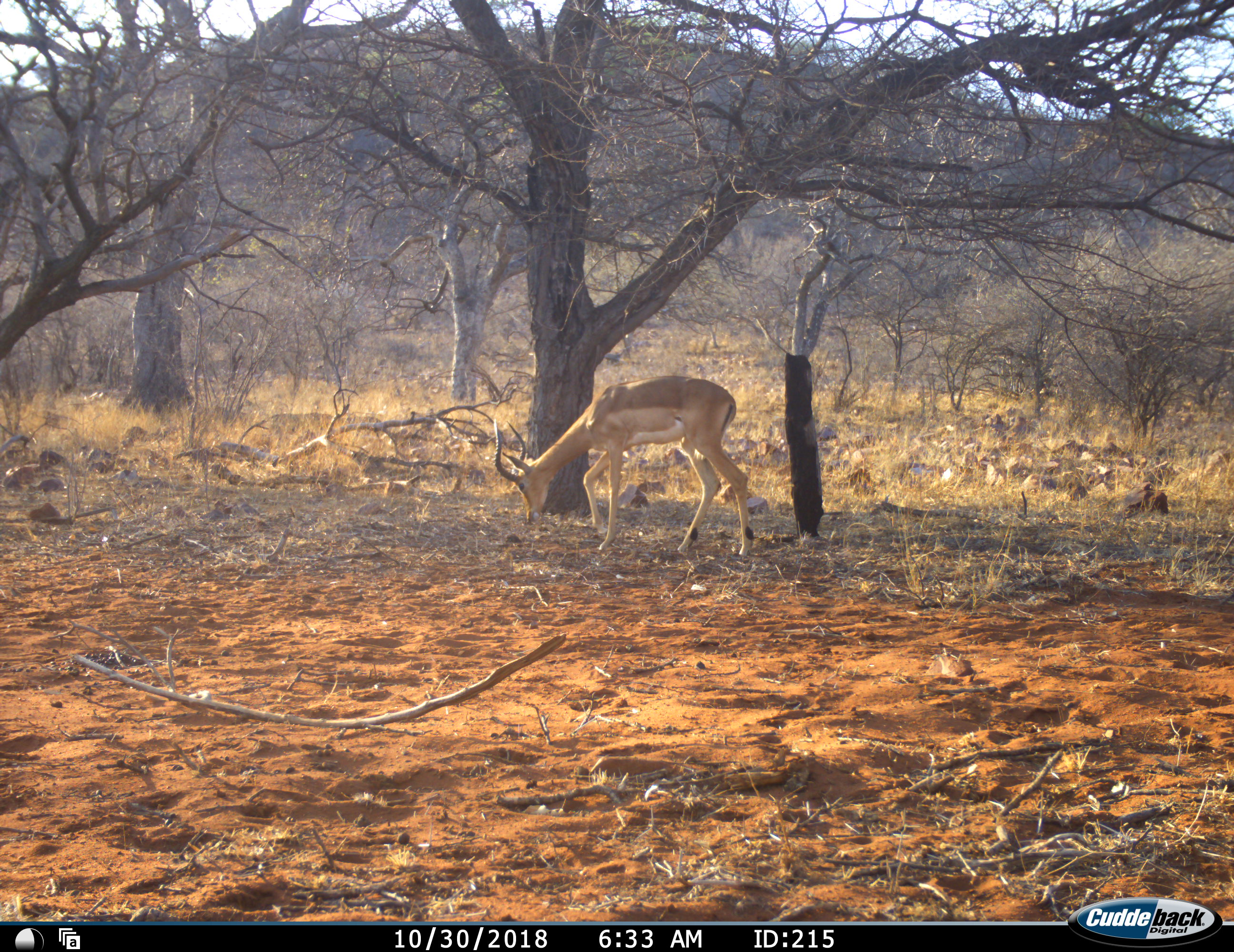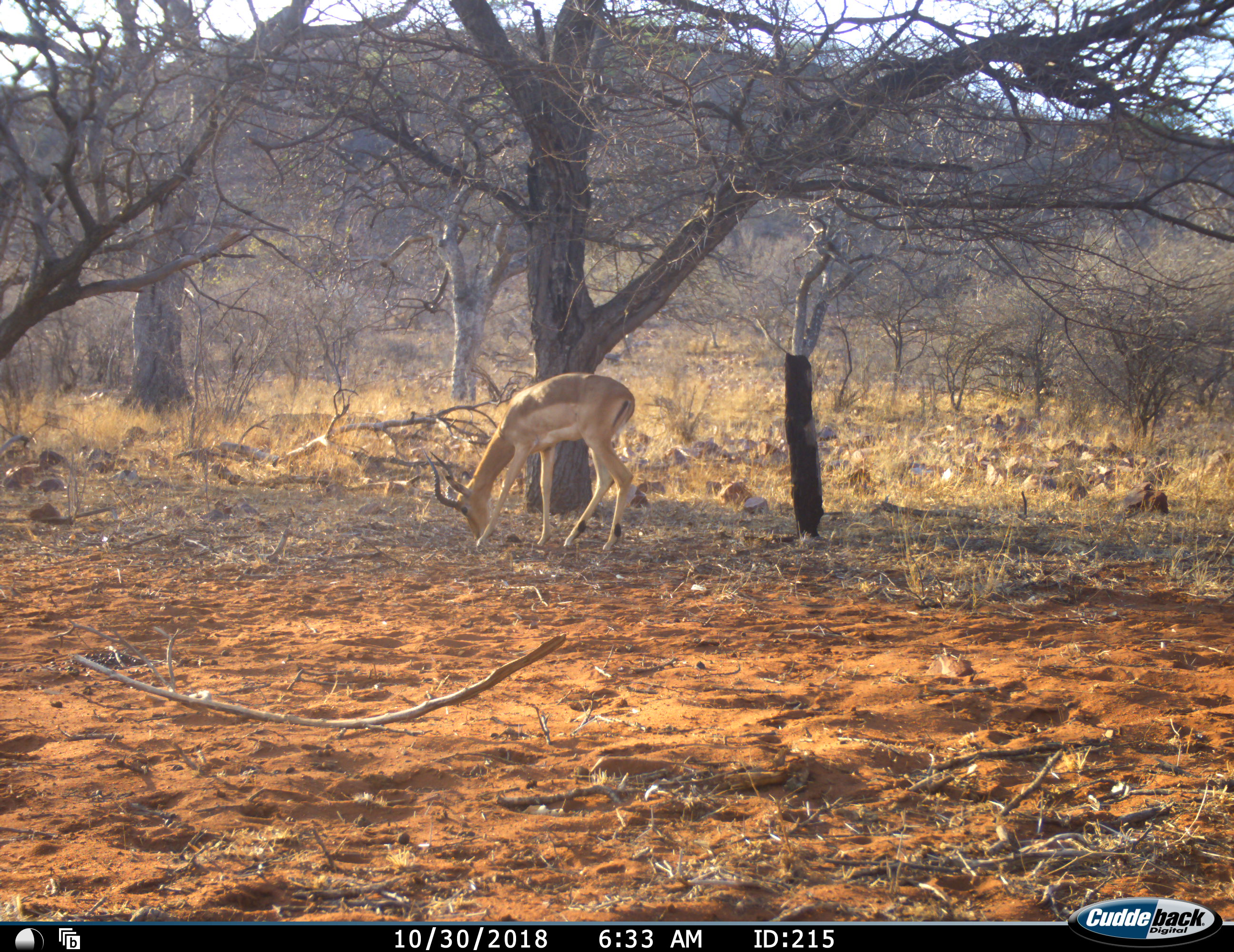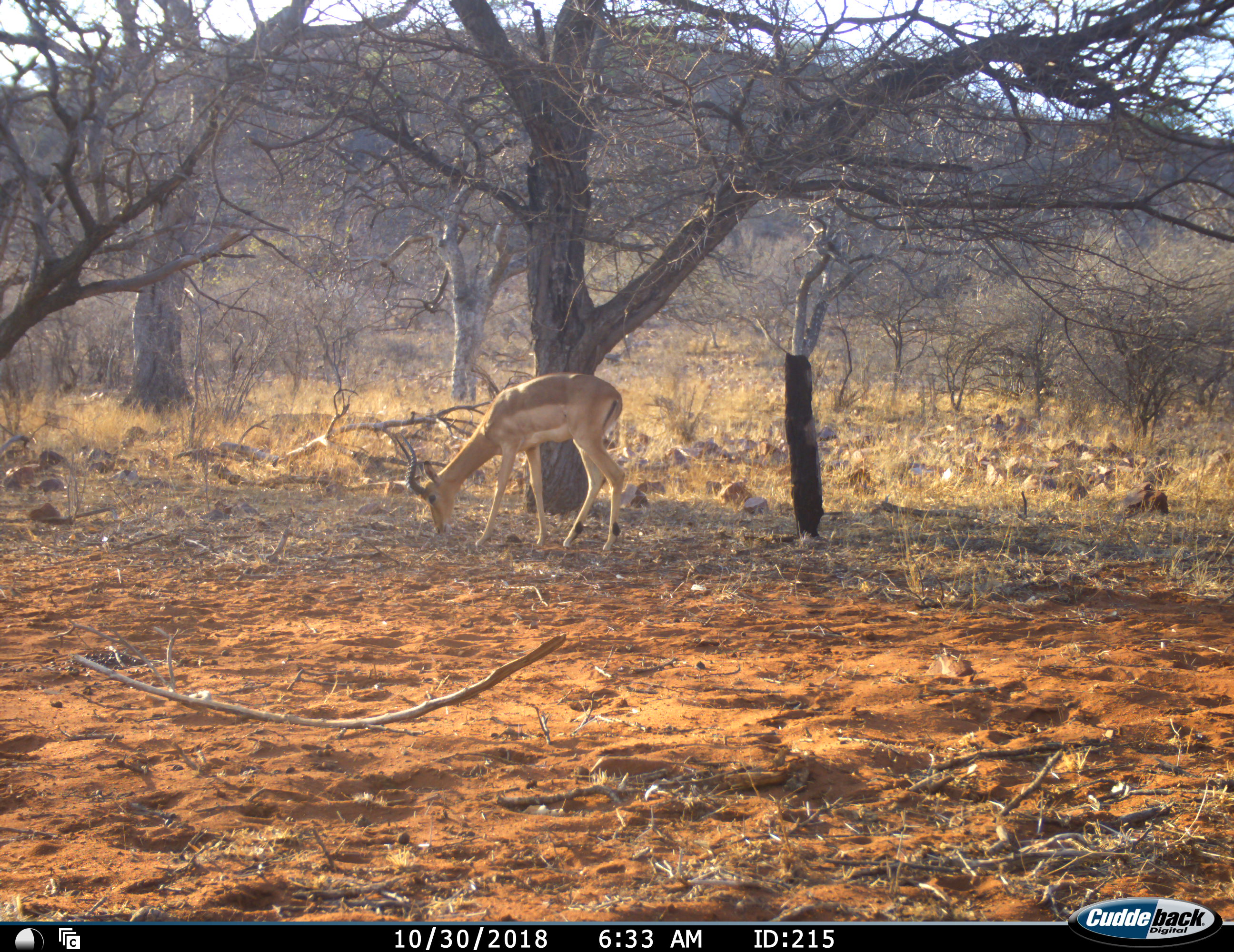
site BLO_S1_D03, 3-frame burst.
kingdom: Animalia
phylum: Chordata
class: Mammalia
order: Artiodactyla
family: Bovidae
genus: Aepyceros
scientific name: Aepyceros melampus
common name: impala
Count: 1.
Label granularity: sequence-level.